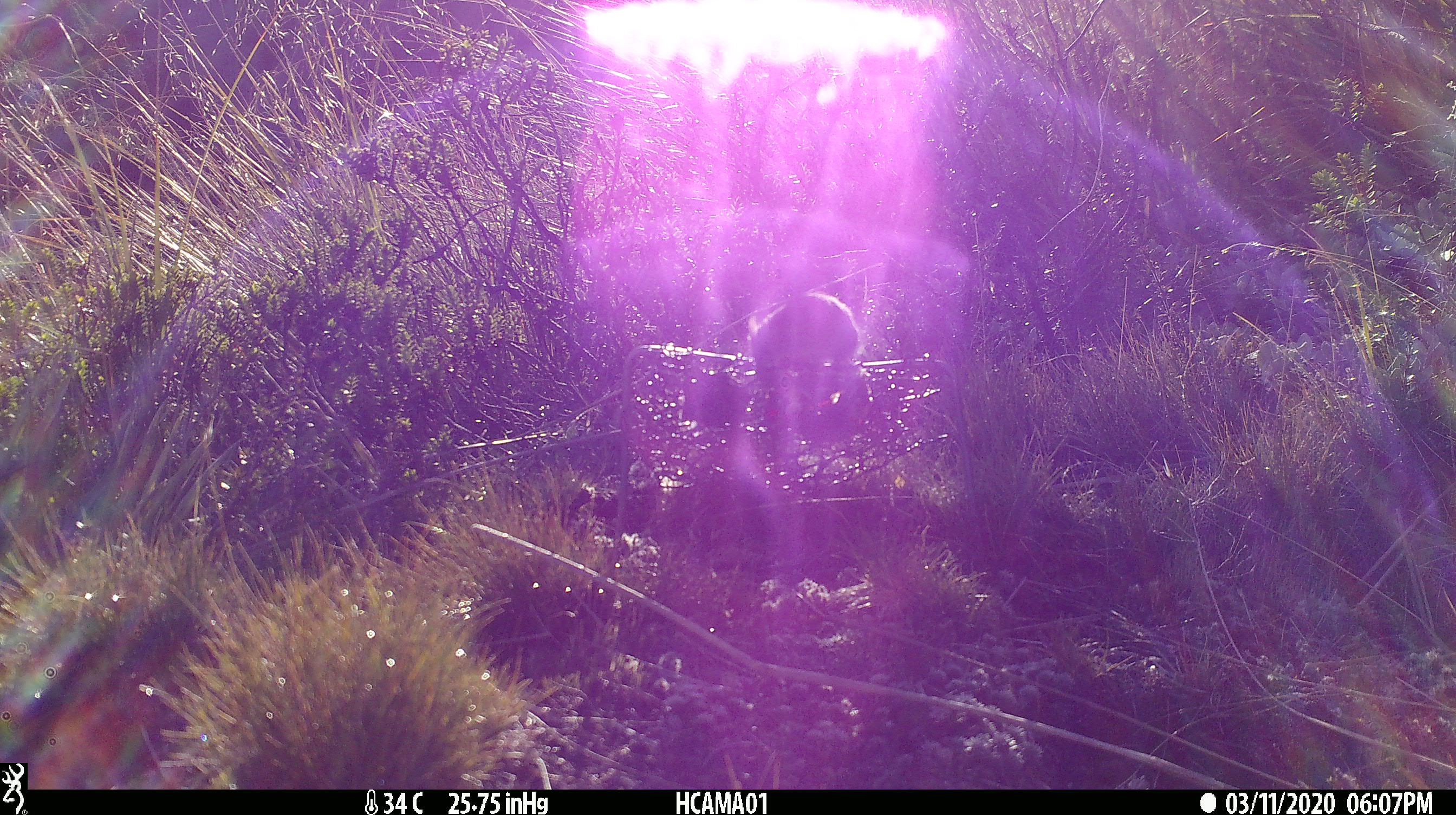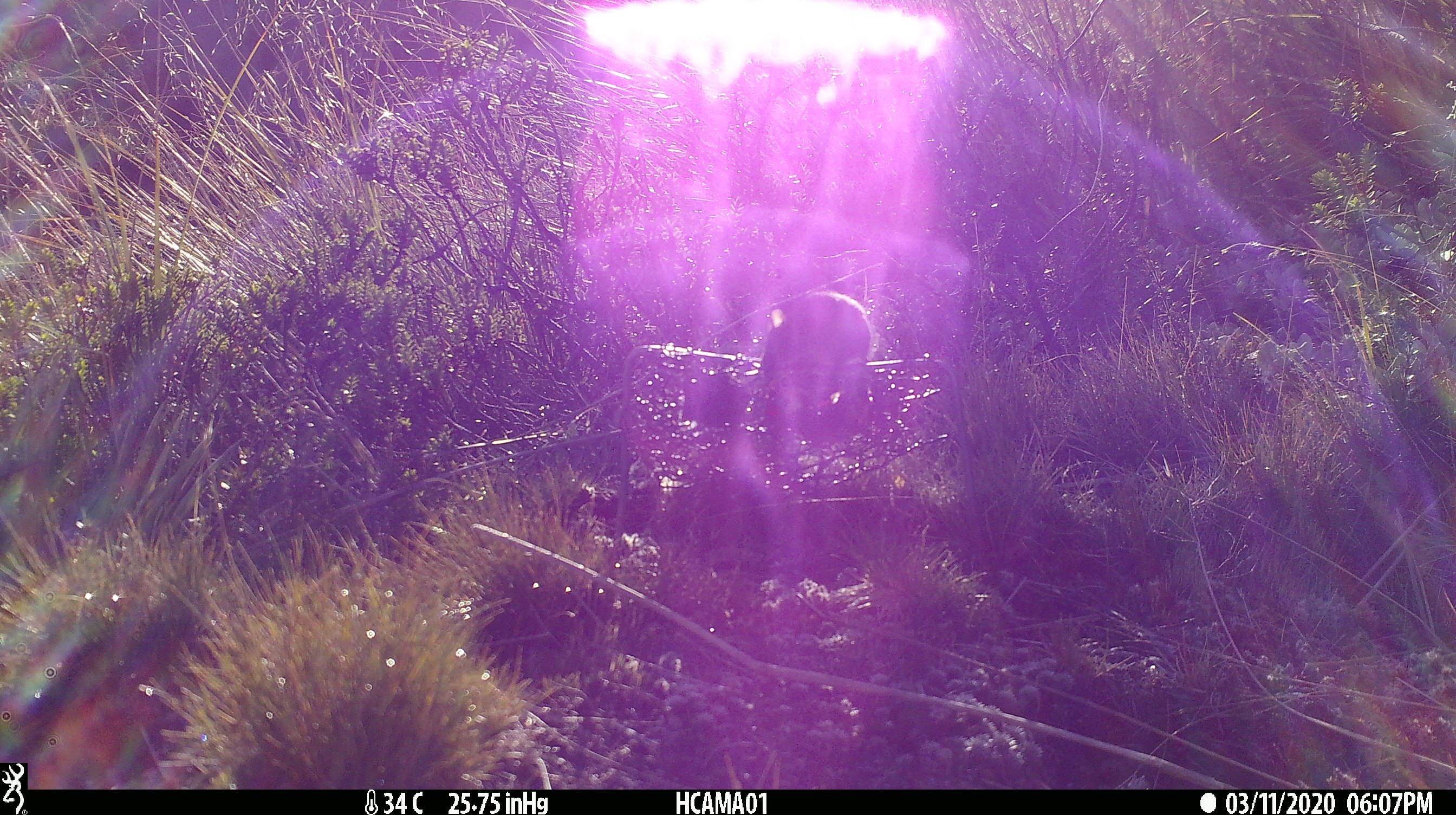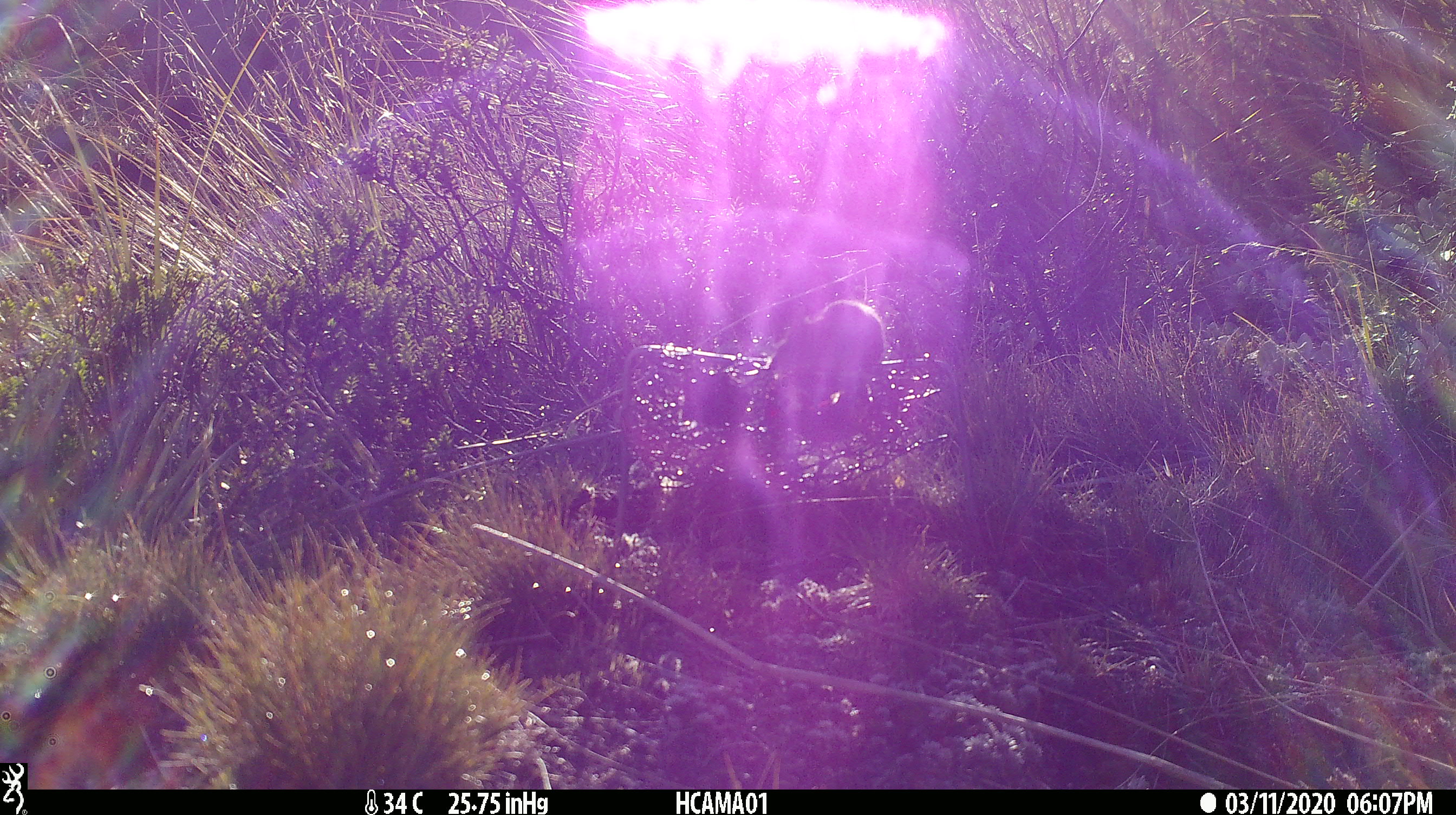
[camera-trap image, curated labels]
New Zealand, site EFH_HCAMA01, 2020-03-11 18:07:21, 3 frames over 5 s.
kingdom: Animalia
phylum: Chordata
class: Mammalia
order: Rodentia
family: Muridae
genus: Mus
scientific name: Mus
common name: mouse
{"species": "mouse (Mus)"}